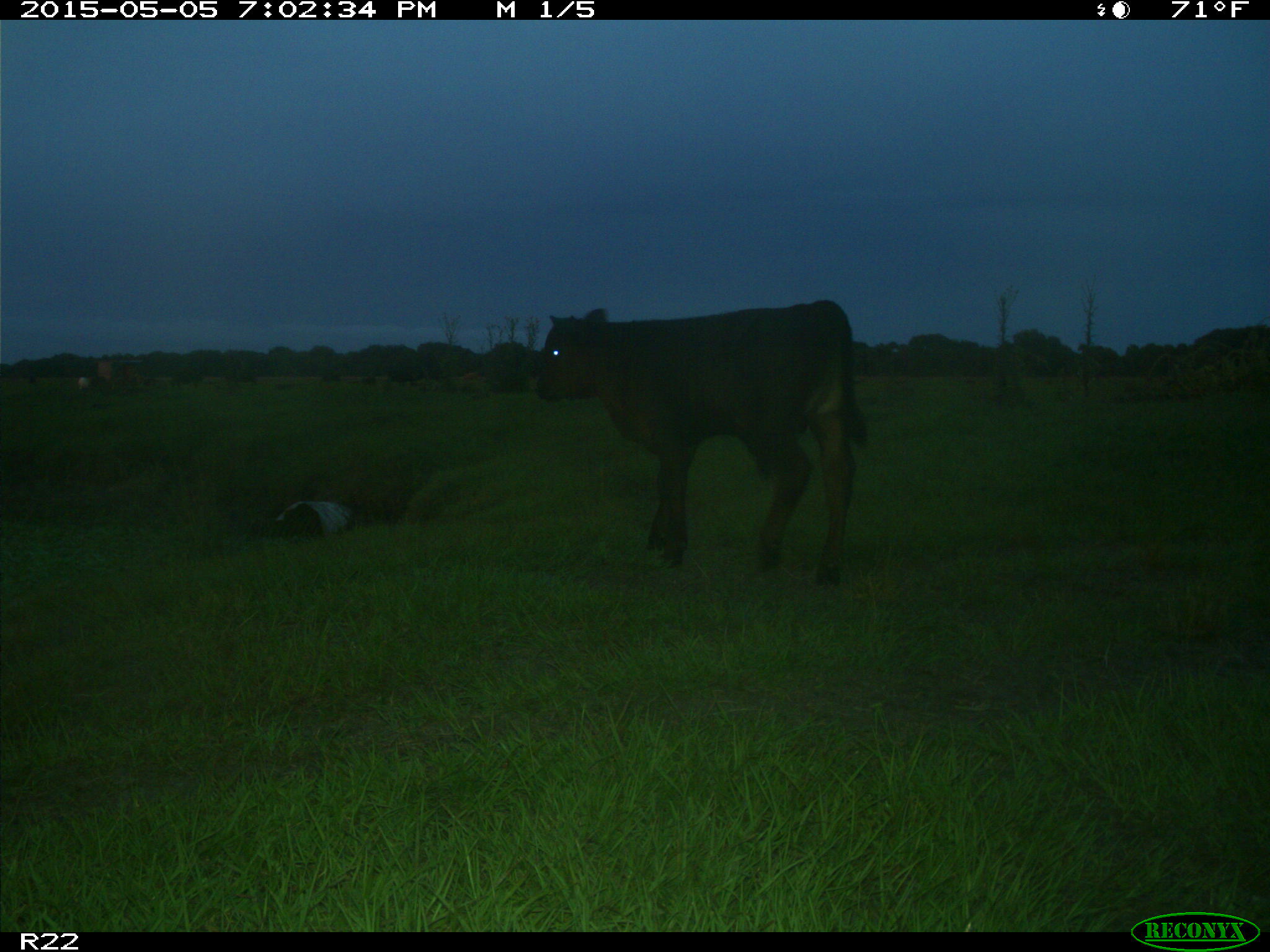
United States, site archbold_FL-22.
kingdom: Animalia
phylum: Chordata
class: Mammalia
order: Artiodactyla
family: Bovidae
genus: Bos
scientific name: Bos taurus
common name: domestic cow